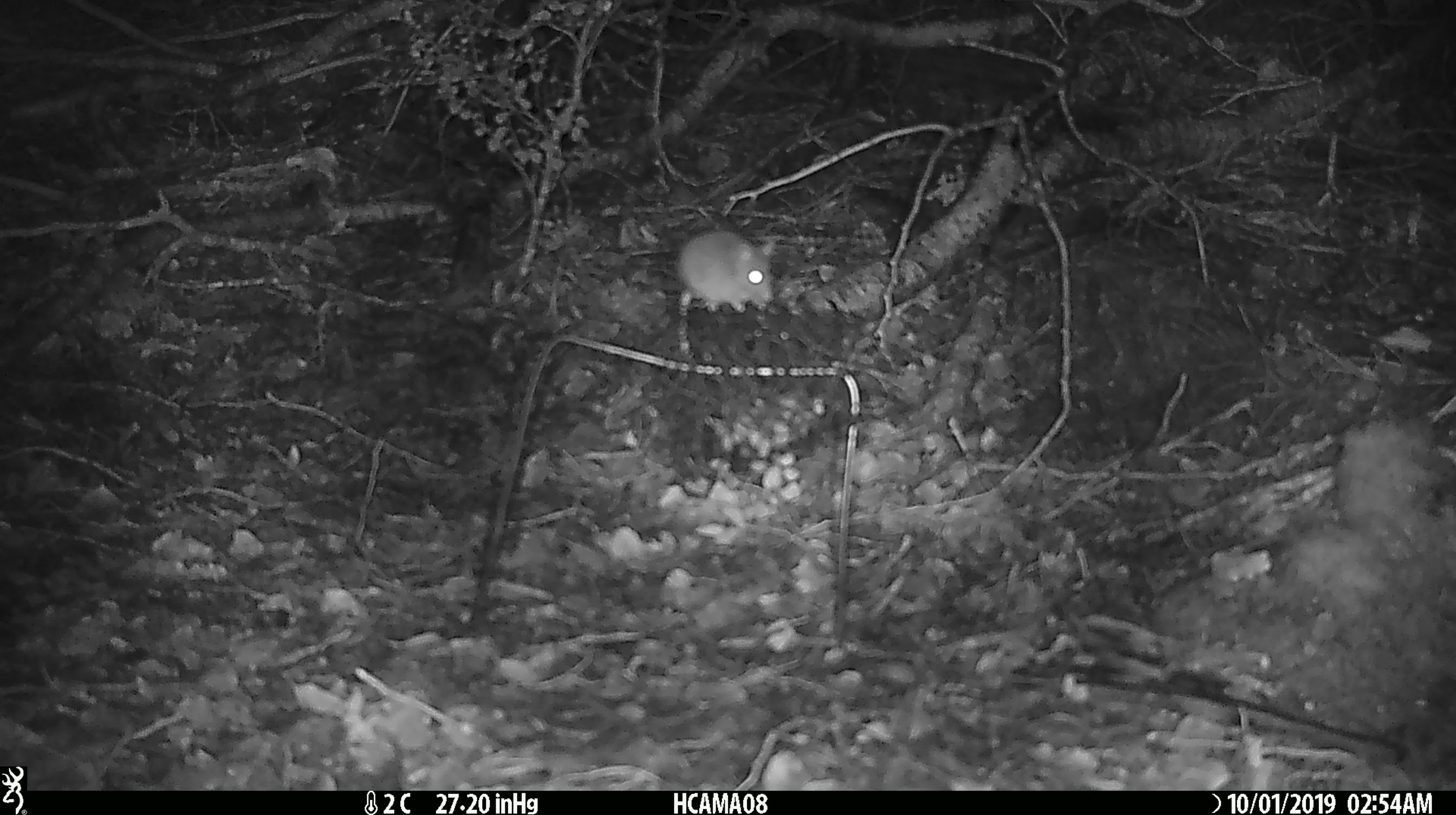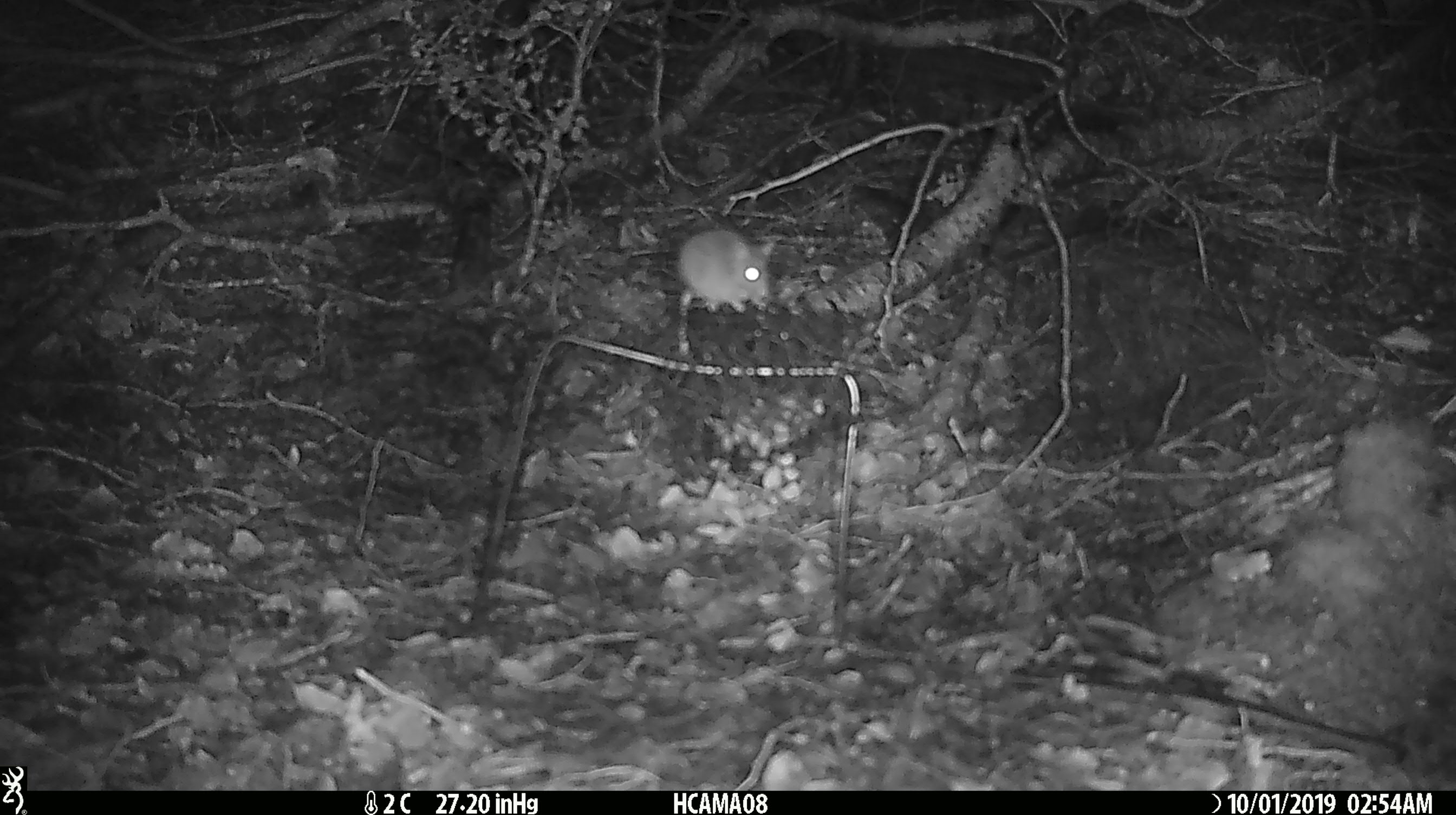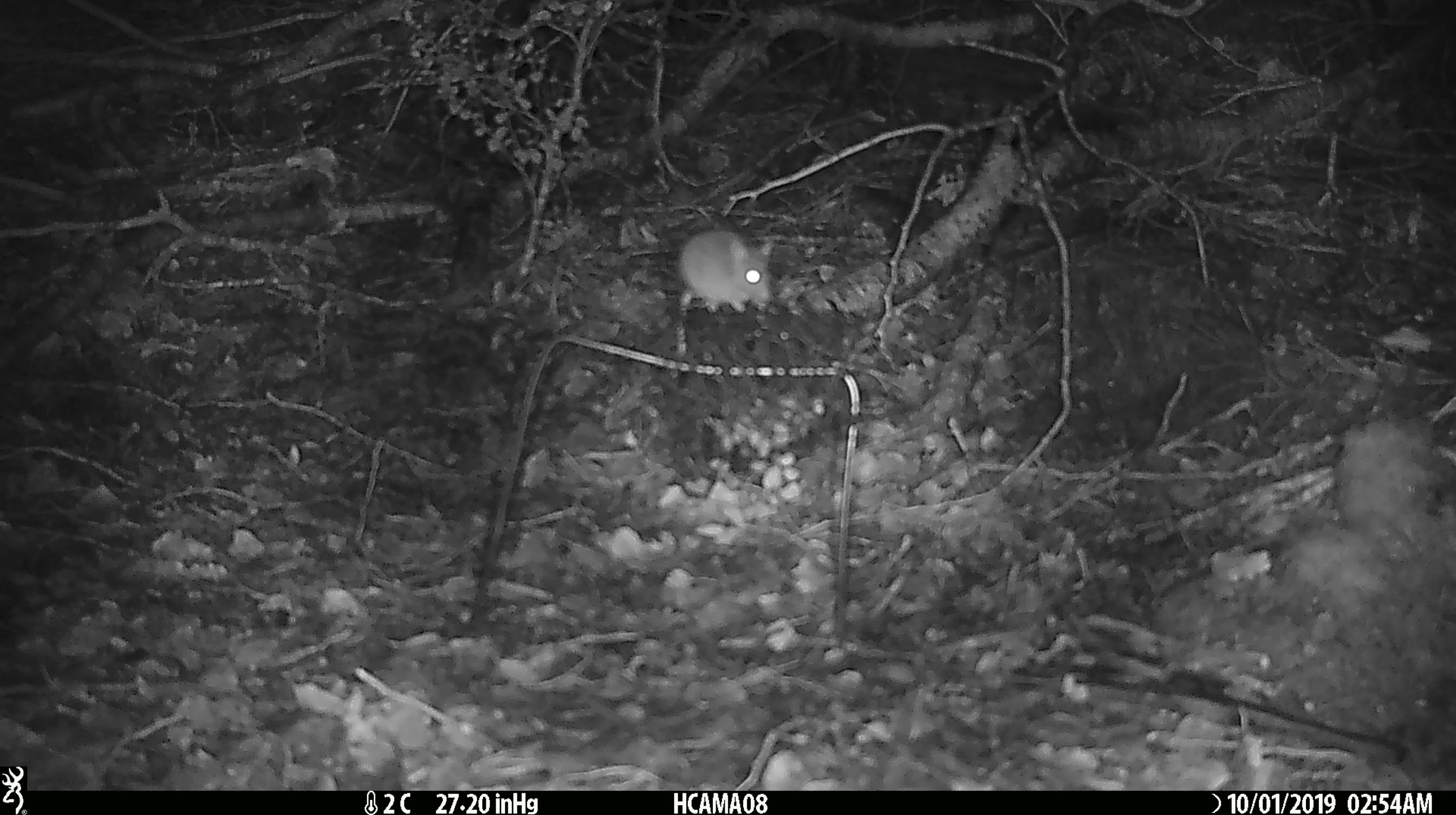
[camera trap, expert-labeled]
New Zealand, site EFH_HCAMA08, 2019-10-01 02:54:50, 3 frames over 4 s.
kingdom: Animalia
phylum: Chordata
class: Mammalia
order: Rodentia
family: Muridae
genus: Mus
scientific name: Mus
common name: mouse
Mouse (Mus).